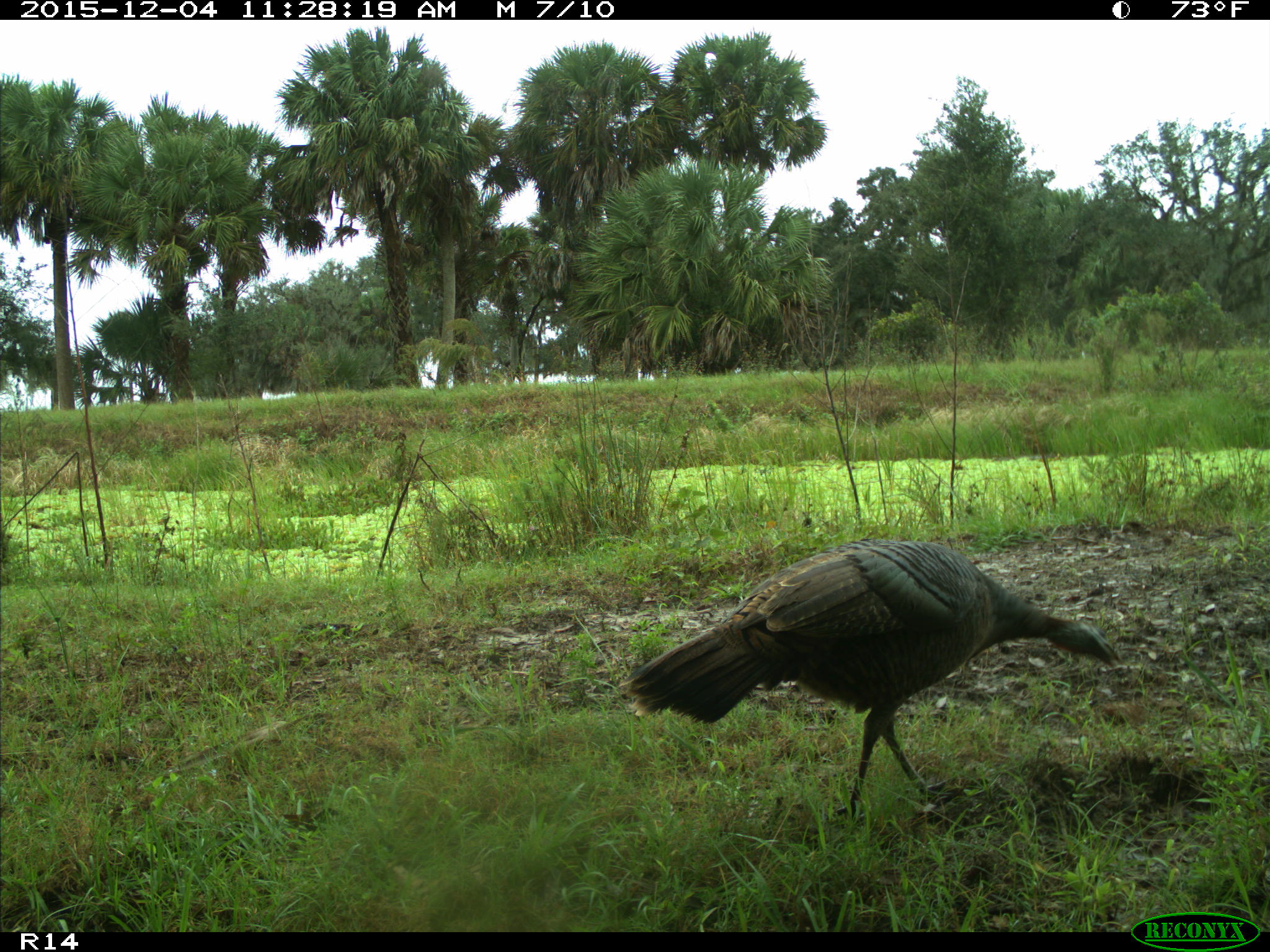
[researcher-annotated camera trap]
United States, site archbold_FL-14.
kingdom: Animalia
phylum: Chordata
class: Aves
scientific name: Aves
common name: birds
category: unidentified bird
Unidentified bird (birds) (Aves).